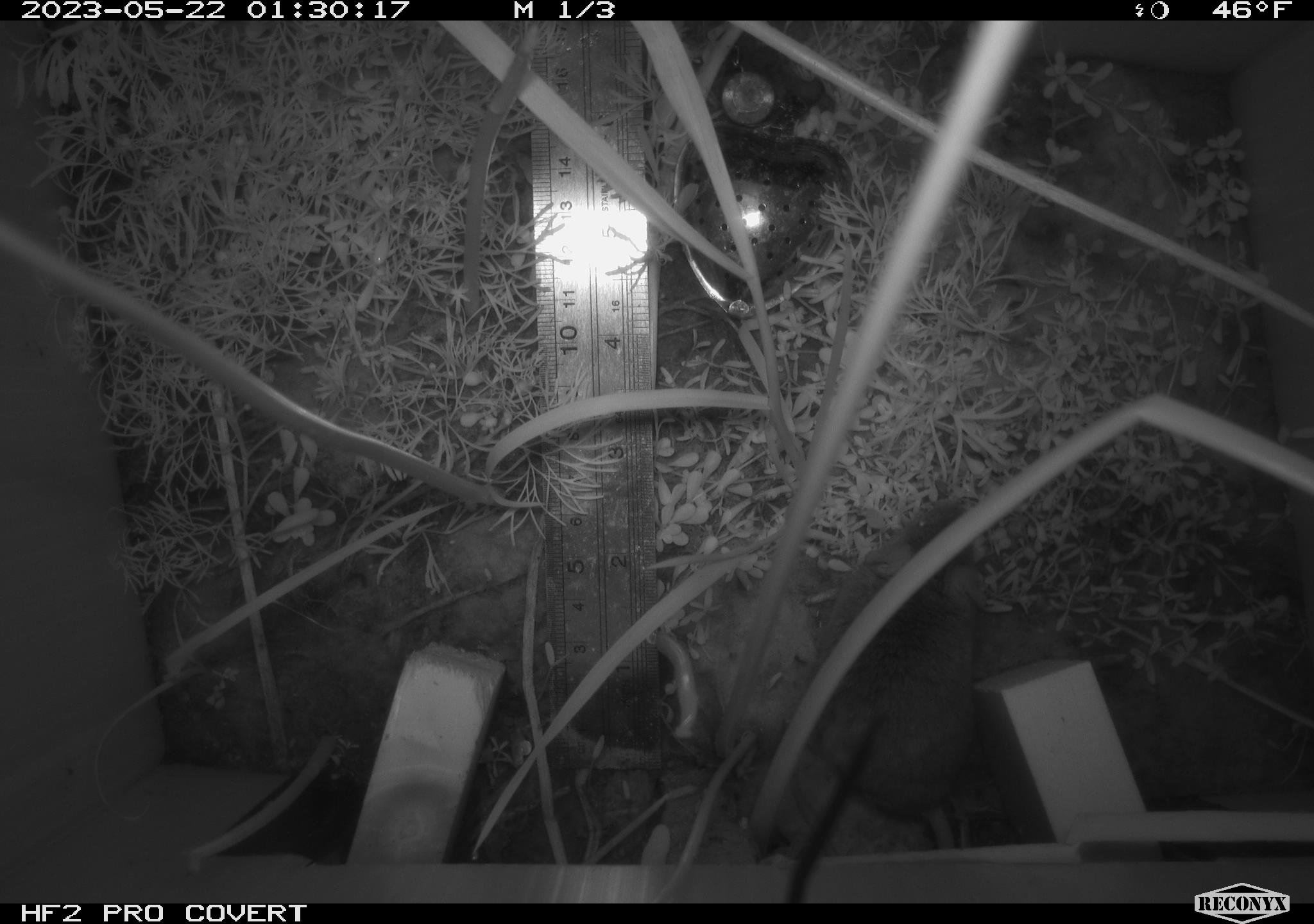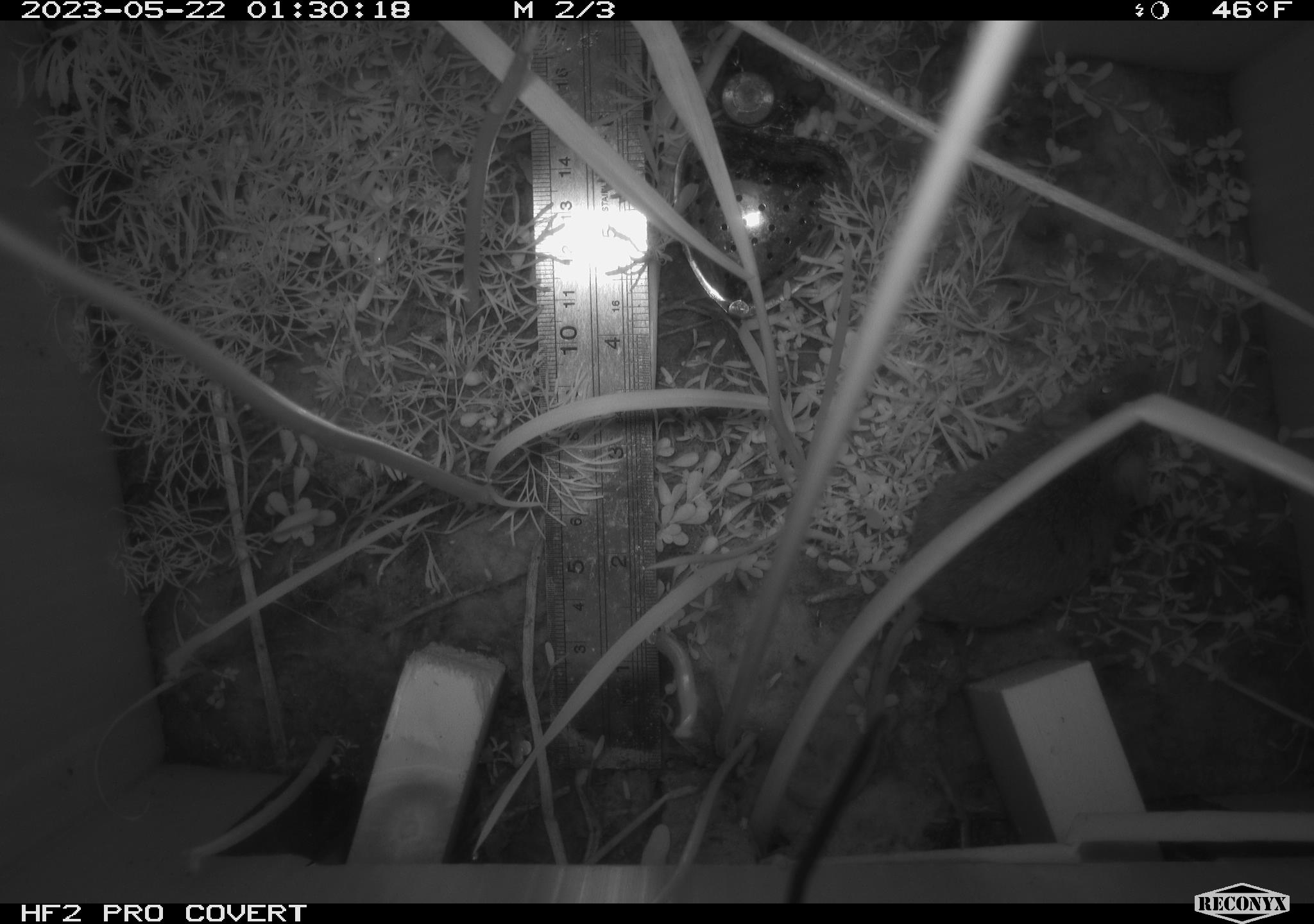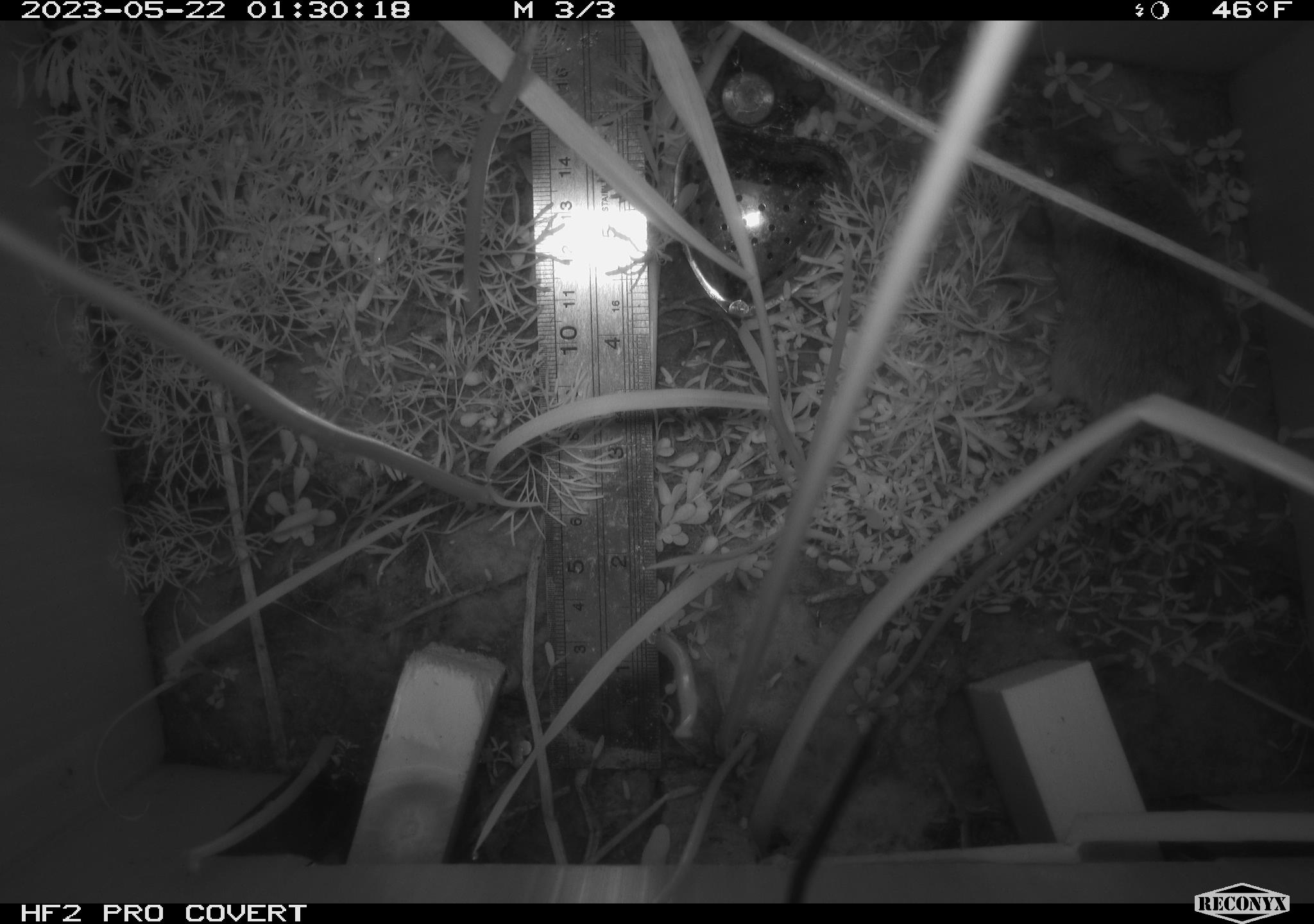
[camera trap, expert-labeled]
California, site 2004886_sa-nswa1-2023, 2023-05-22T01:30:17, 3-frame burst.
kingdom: Animalia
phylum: Chordata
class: Mammalia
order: Rodentia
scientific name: Rodentia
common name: mouse species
Mouse species (Rodentia).